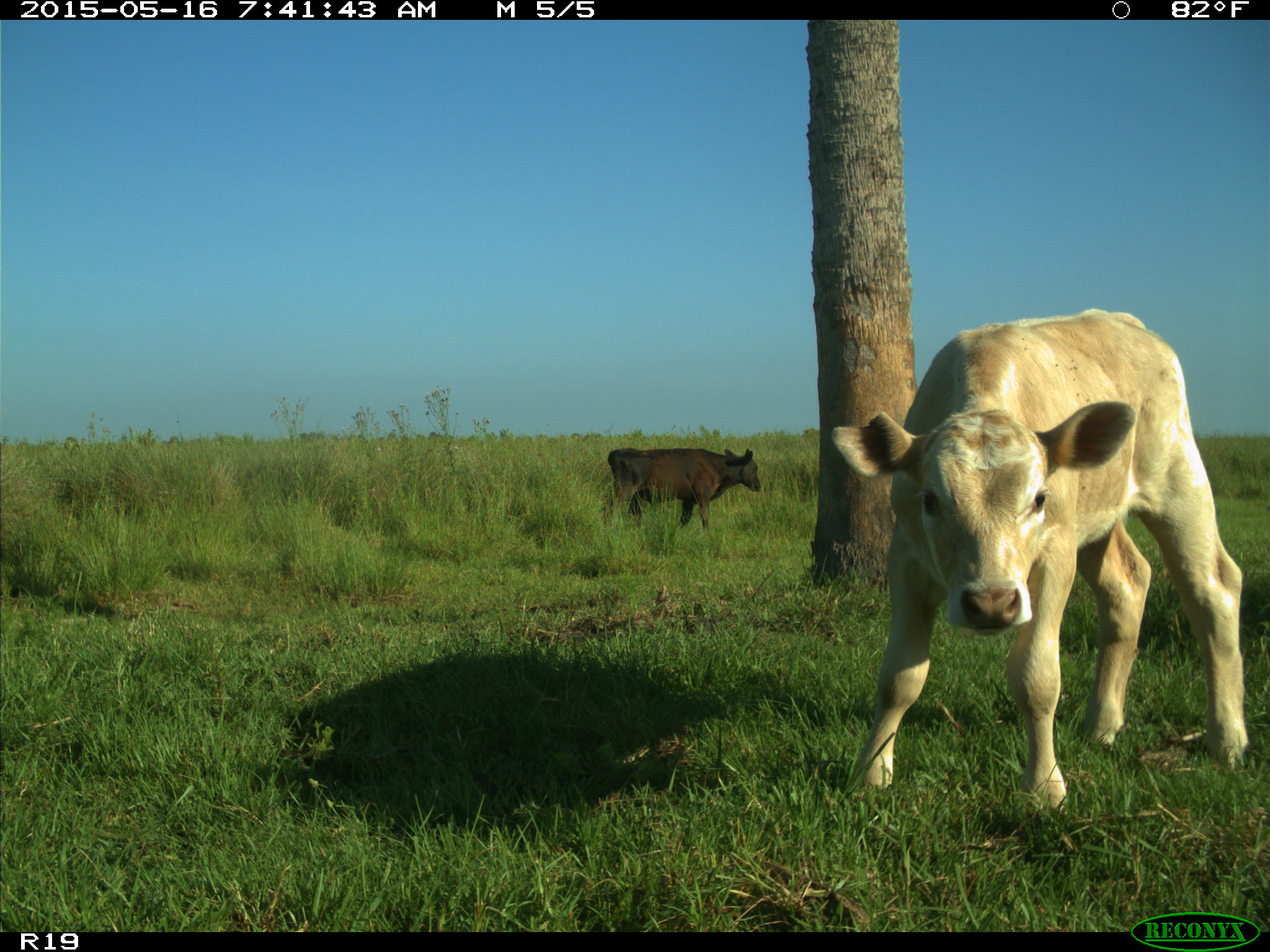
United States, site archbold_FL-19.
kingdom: Animalia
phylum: Chordata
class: Mammalia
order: Artiodactyla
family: Bovidae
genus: Bos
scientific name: Bos taurus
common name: domestic cow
Bos taurus (domestic cow).